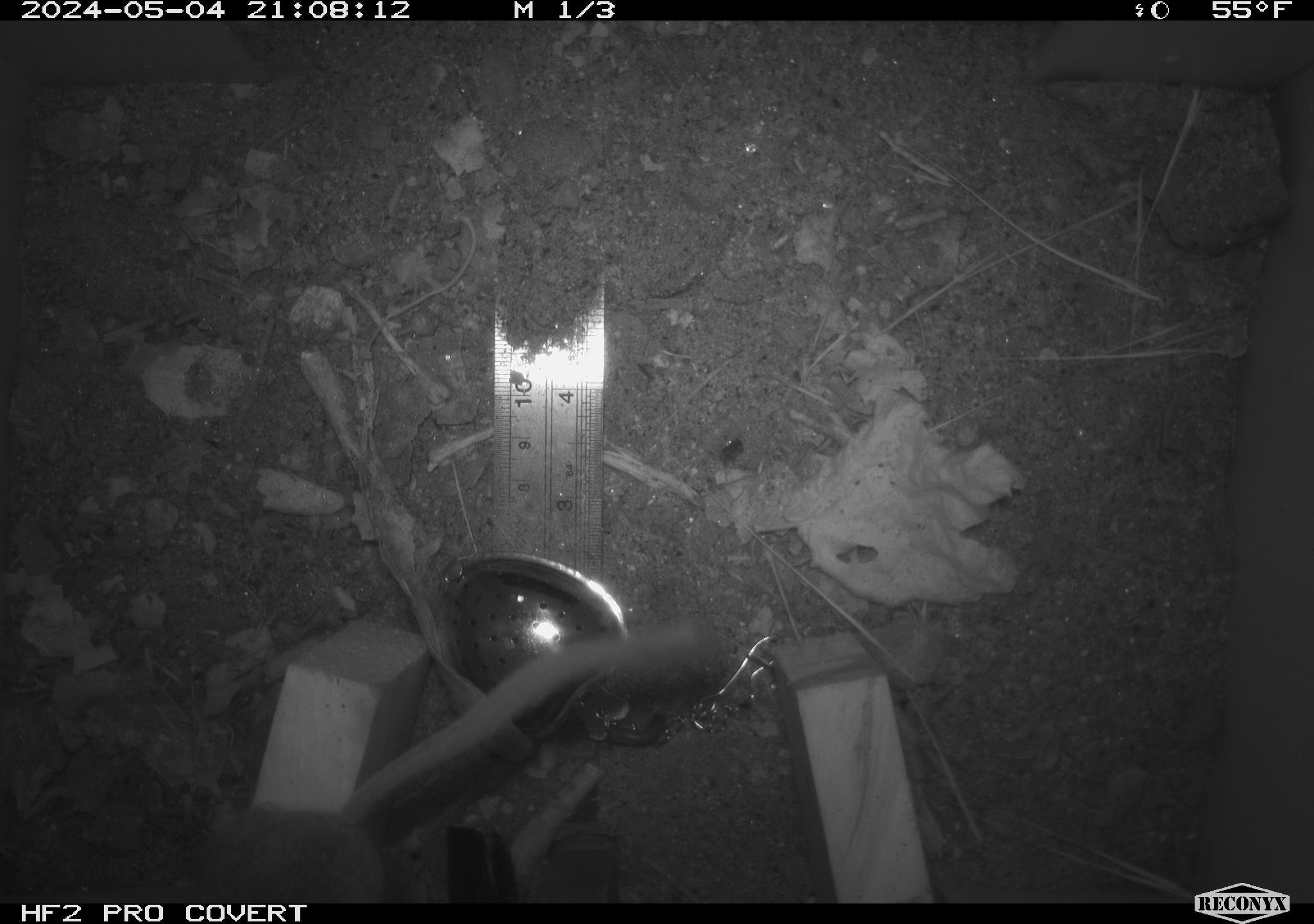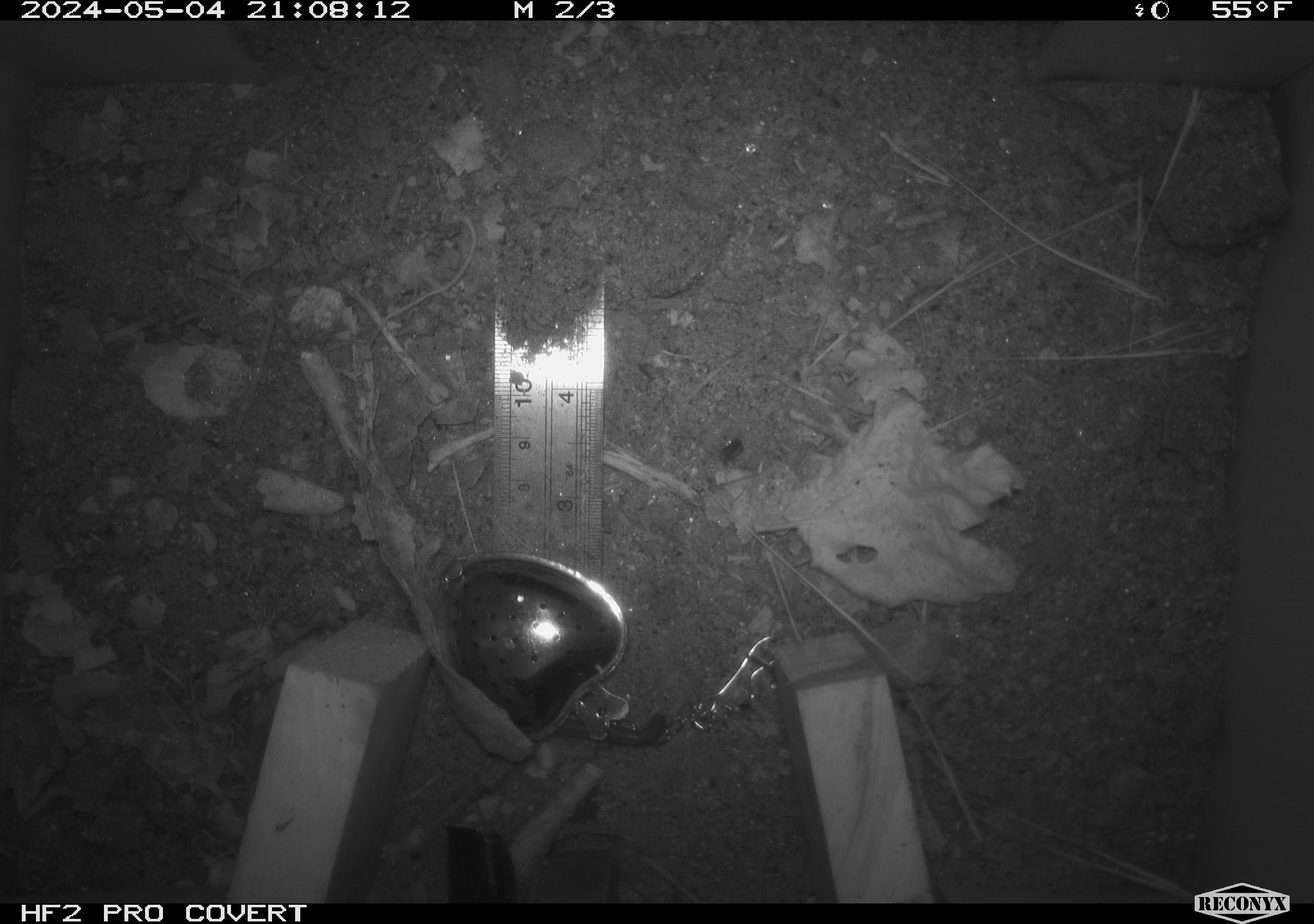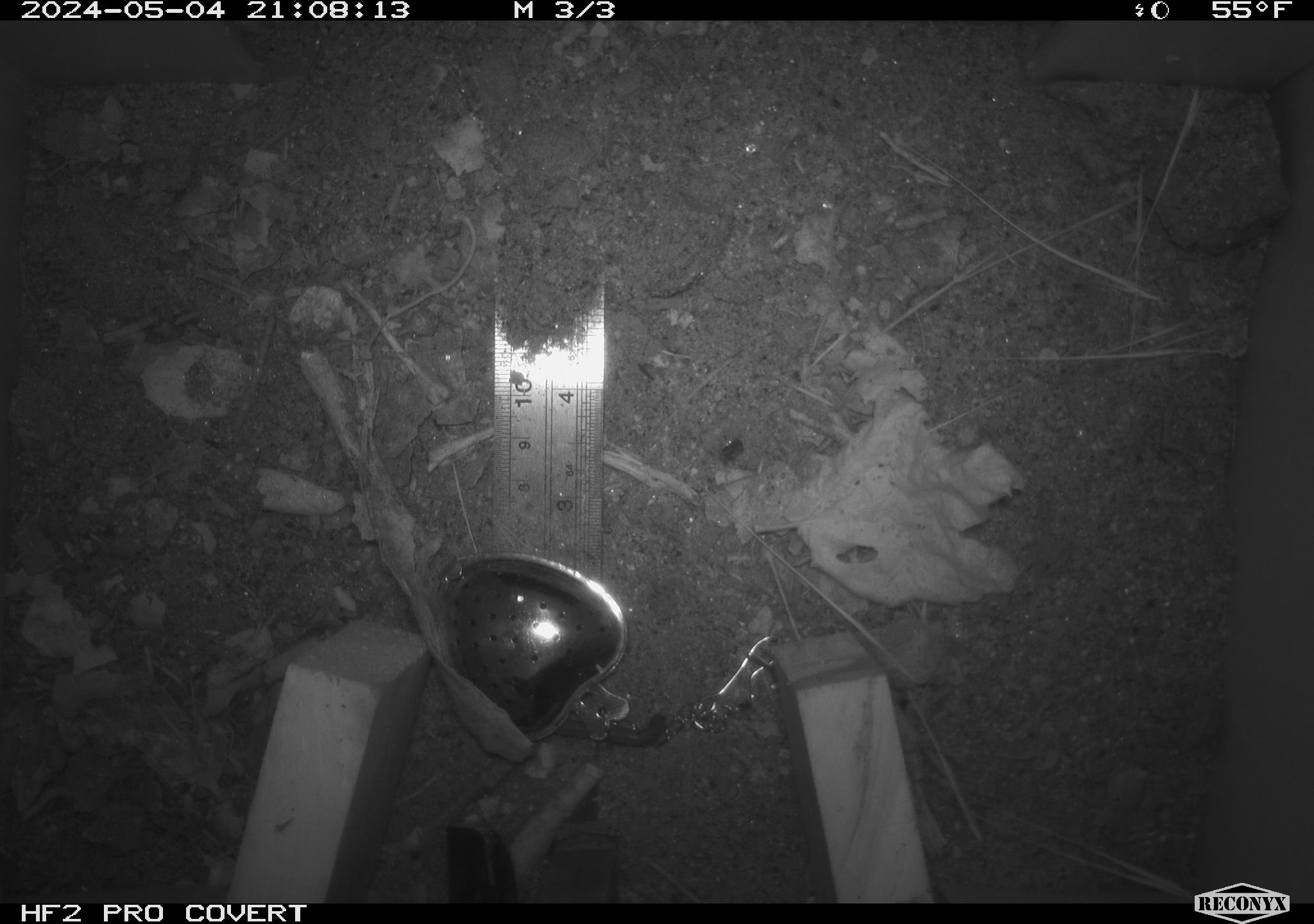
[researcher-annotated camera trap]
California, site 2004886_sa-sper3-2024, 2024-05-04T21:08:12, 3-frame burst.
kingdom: Animalia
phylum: Chordata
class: Mammalia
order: Rodentia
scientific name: Rodentia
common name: mouse species